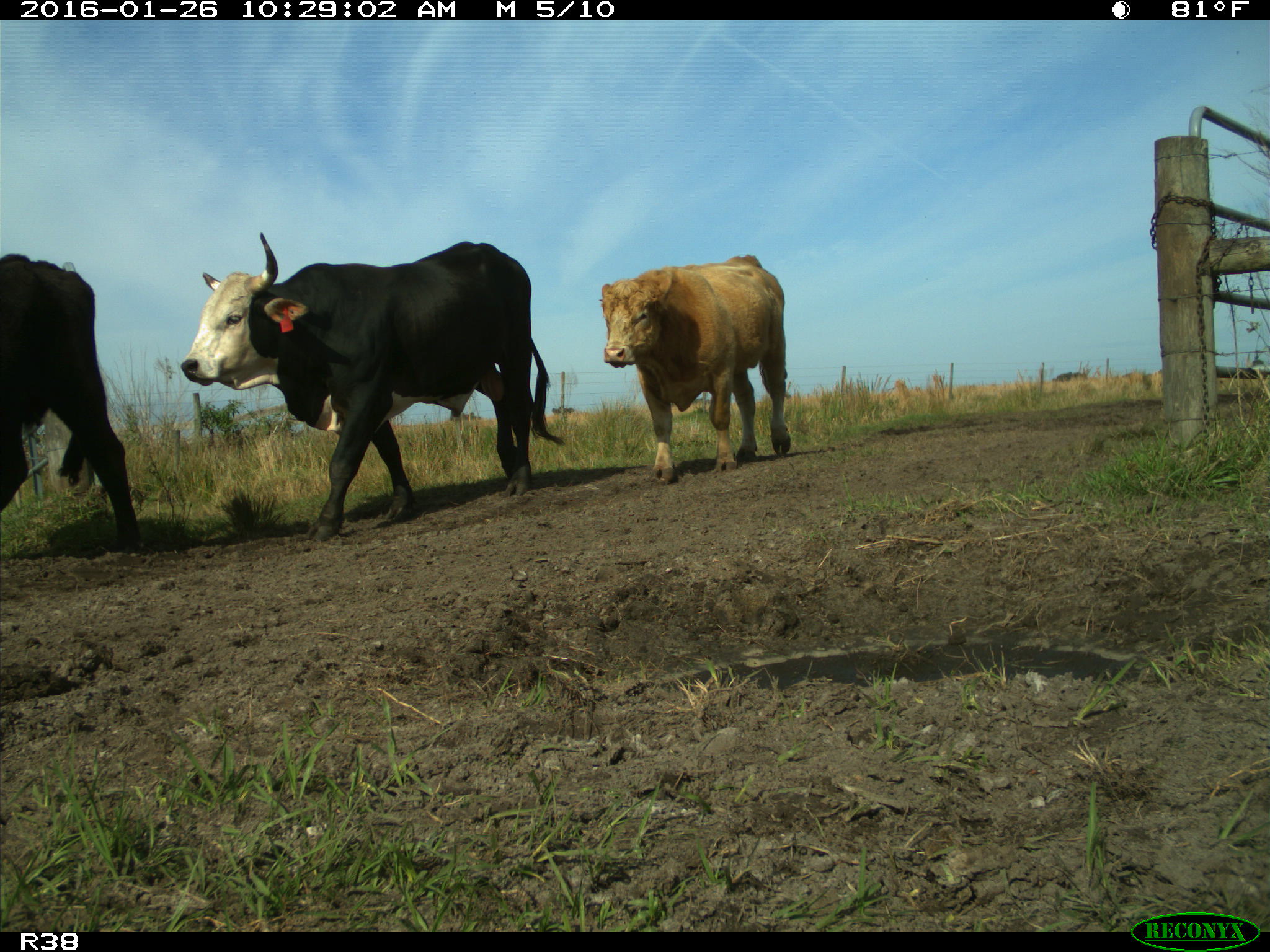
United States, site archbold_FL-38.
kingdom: Animalia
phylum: Chordata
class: Mammalia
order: Artiodactyla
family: Bovidae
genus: Bos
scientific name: Bos taurus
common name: domestic cow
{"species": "Bos taurus (domestic cow)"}